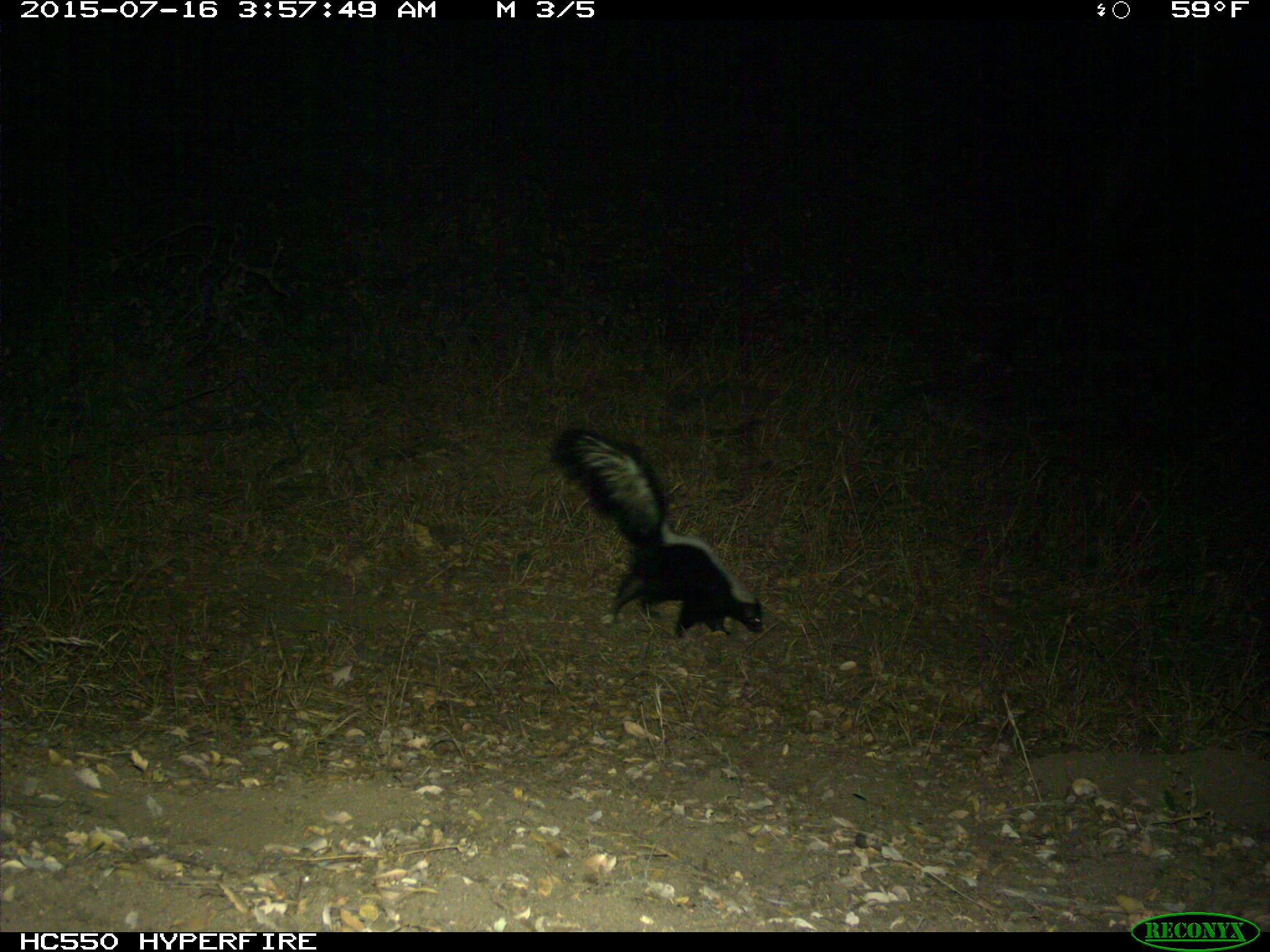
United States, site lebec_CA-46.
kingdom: Animalia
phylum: Chordata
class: Mammalia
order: Carnivora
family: Mephitidae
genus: Mephitis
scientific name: Mephitis mephitis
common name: striped skunk